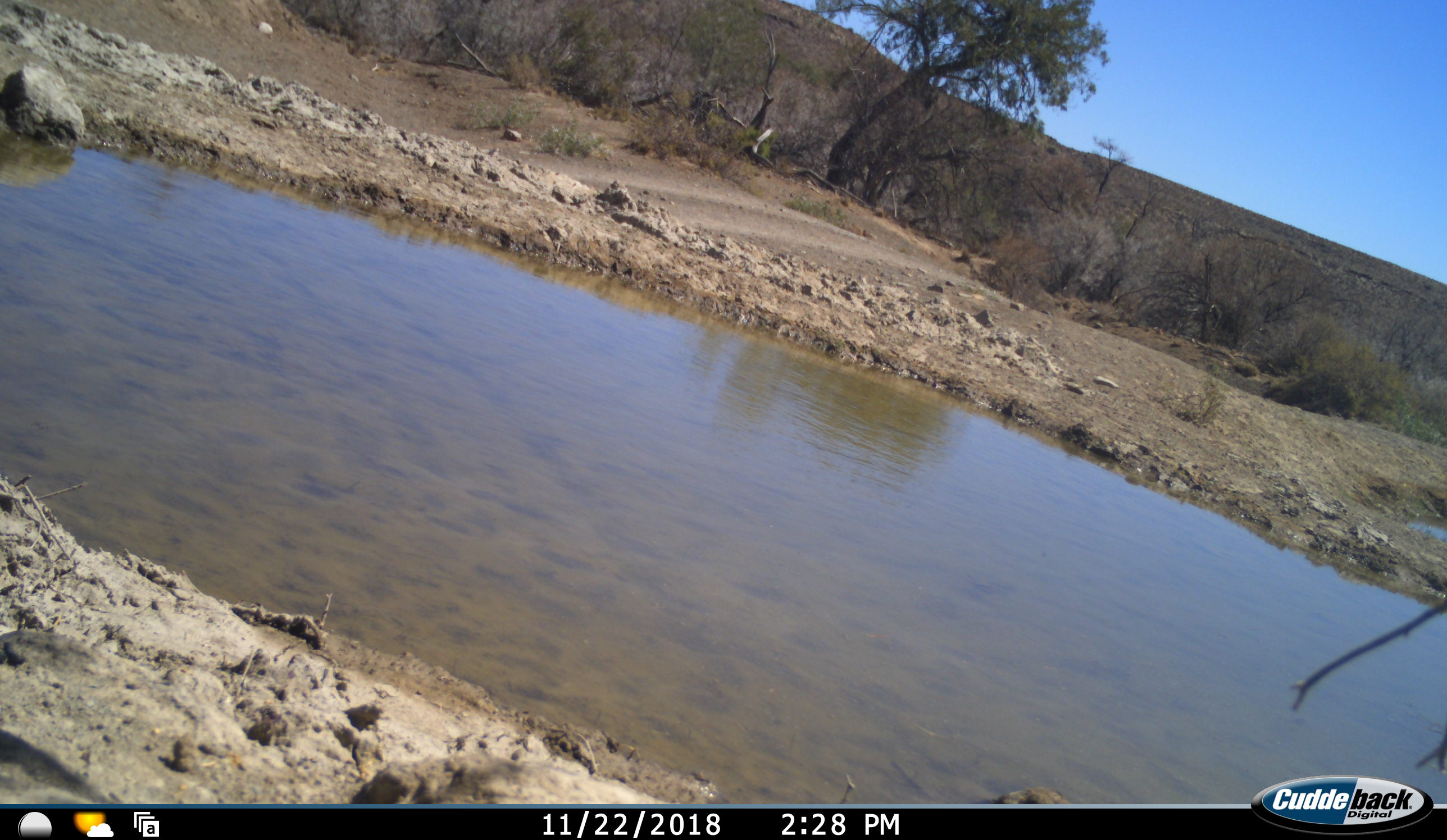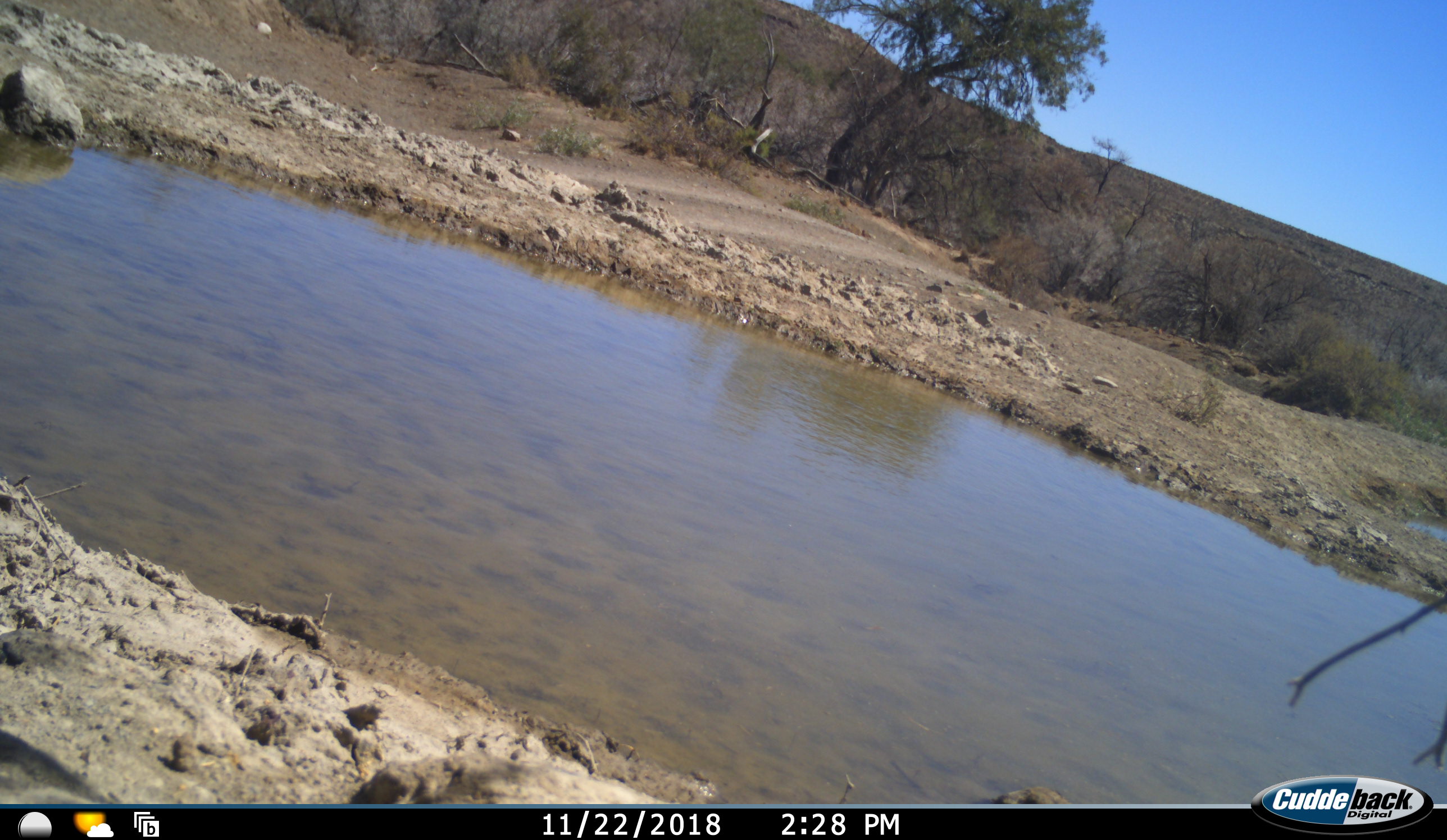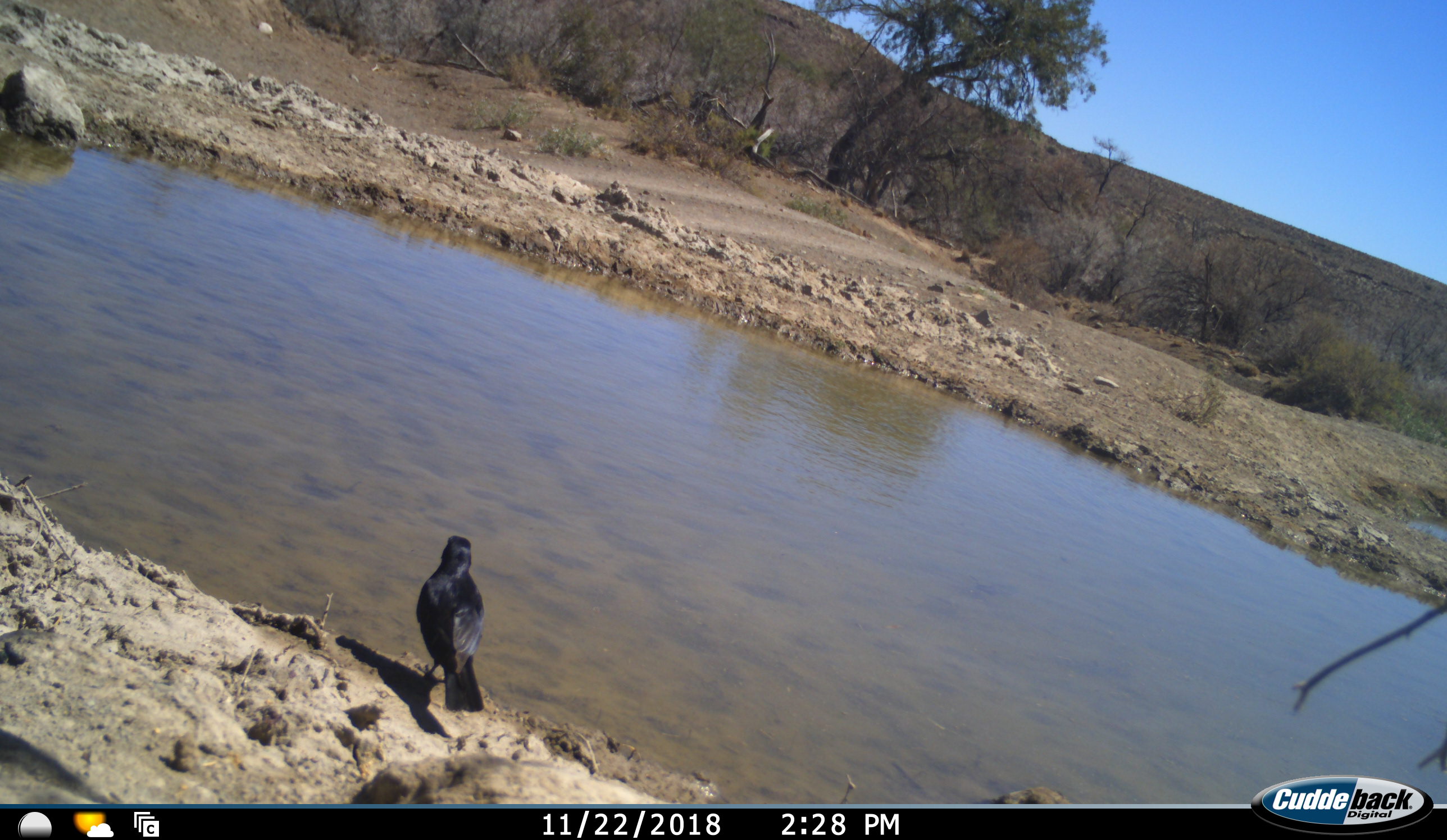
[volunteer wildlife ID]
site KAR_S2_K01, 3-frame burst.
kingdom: Animalia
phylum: Chordata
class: Aves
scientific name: Aves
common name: bird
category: birdother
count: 1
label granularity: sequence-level